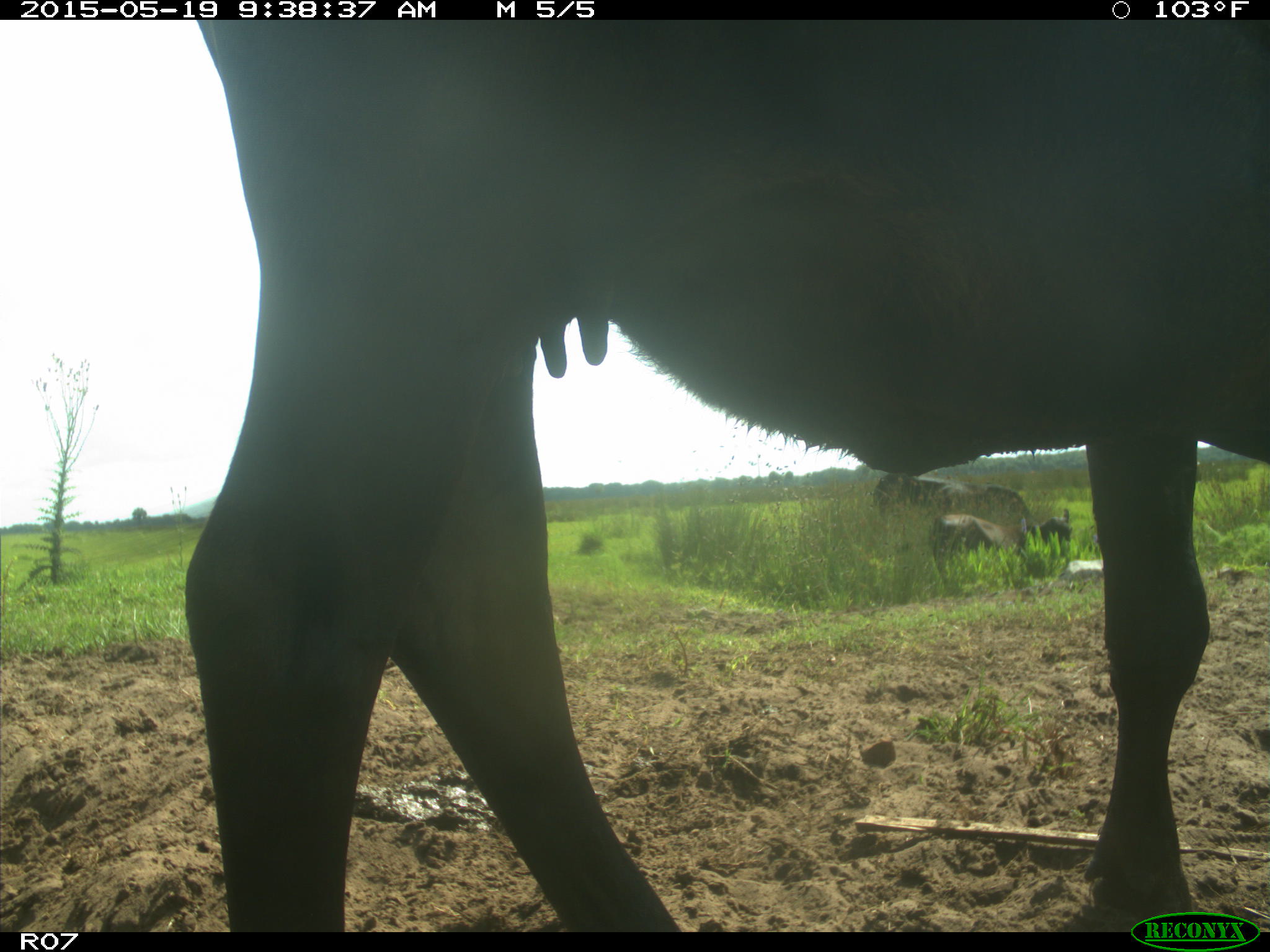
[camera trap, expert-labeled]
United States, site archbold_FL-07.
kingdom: Animalia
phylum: Chordata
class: Mammalia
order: Artiodactyla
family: Bovidae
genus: Bos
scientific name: Bos taurus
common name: domestic cow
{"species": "Bos taurus (domestic cow)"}